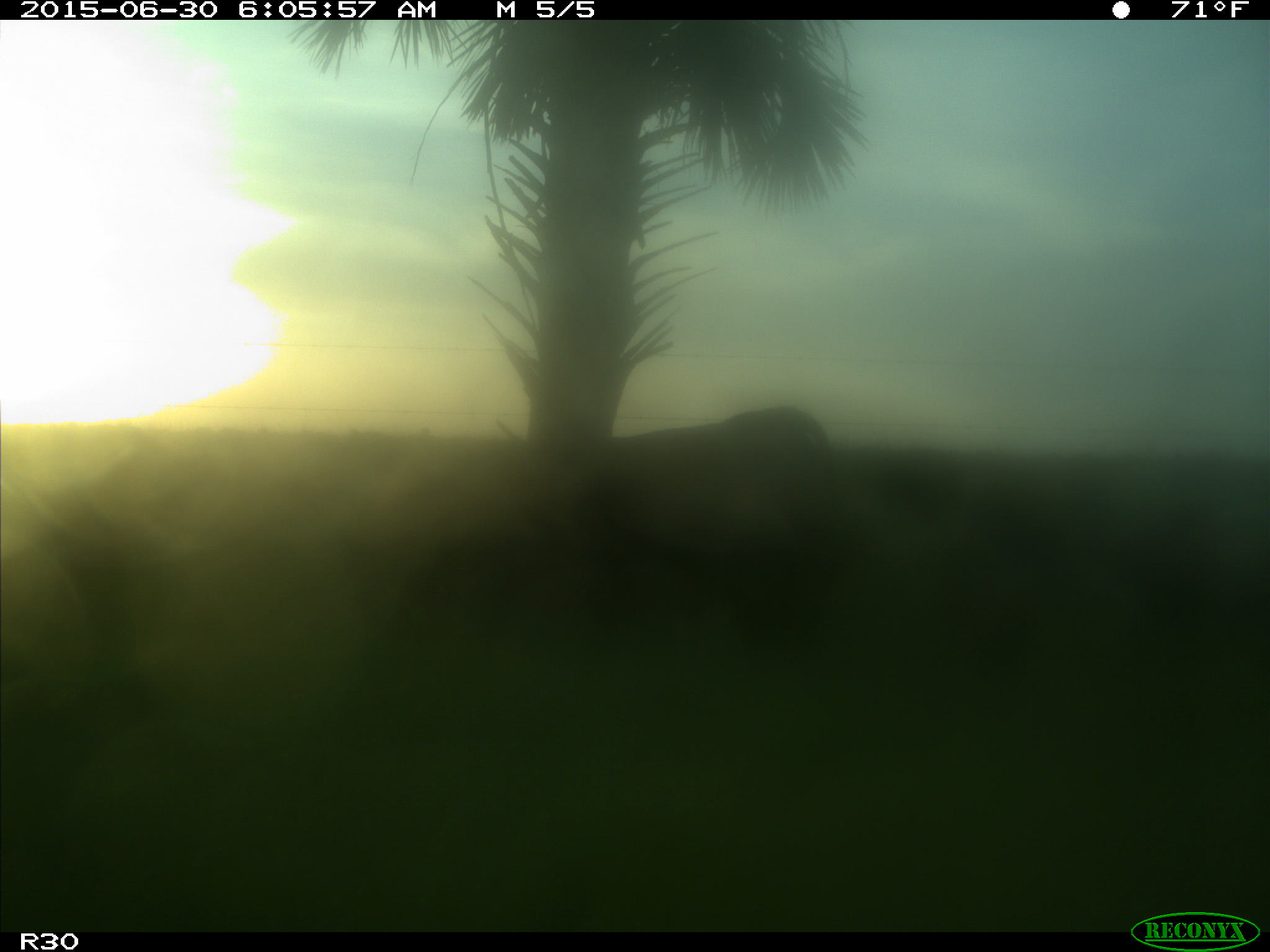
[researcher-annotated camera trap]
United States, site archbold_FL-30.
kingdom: Animalia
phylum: Chordata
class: Mammalia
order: Artiodactyla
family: Bovidae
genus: Bos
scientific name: Bos taurus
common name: domestic cow